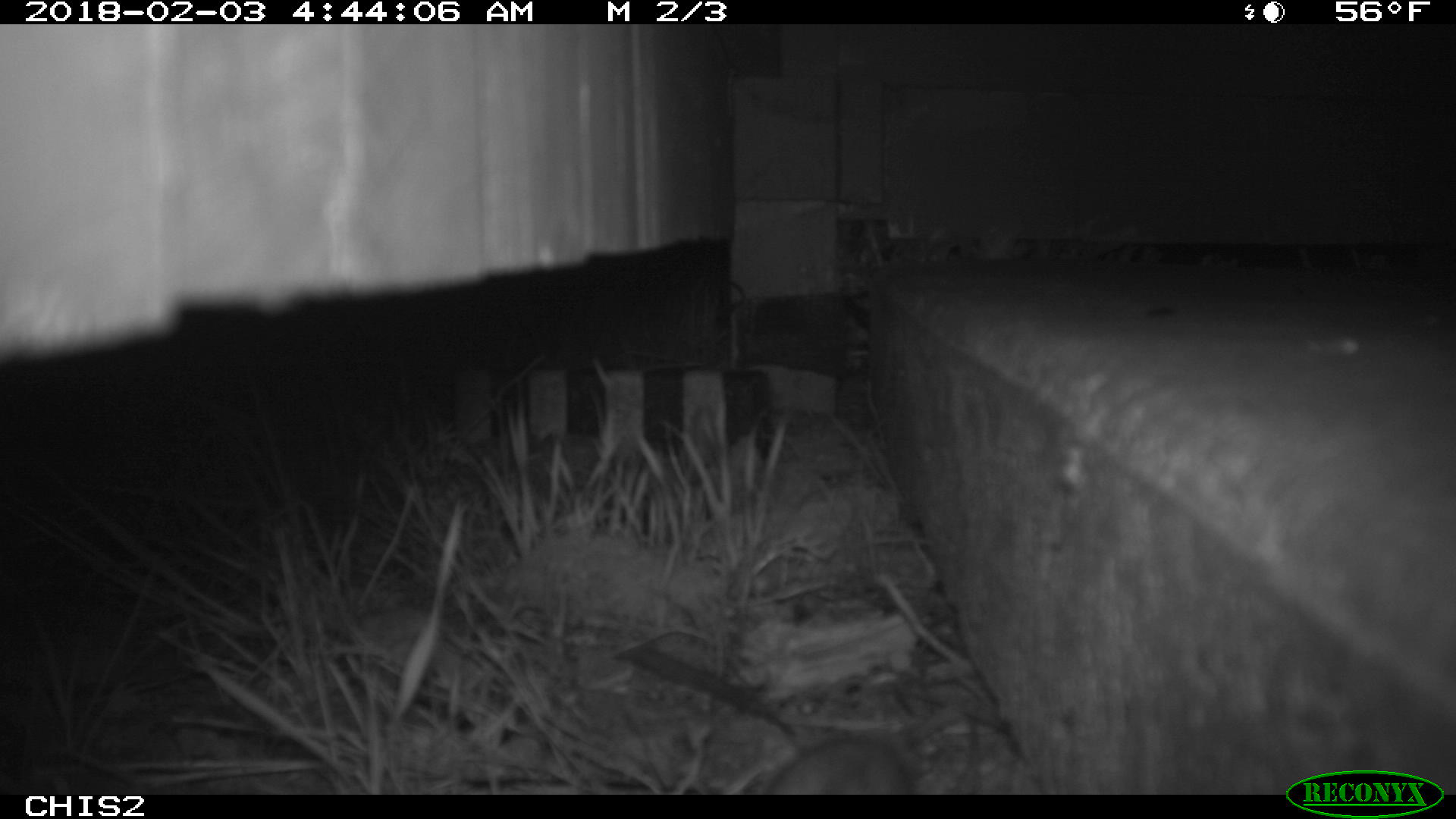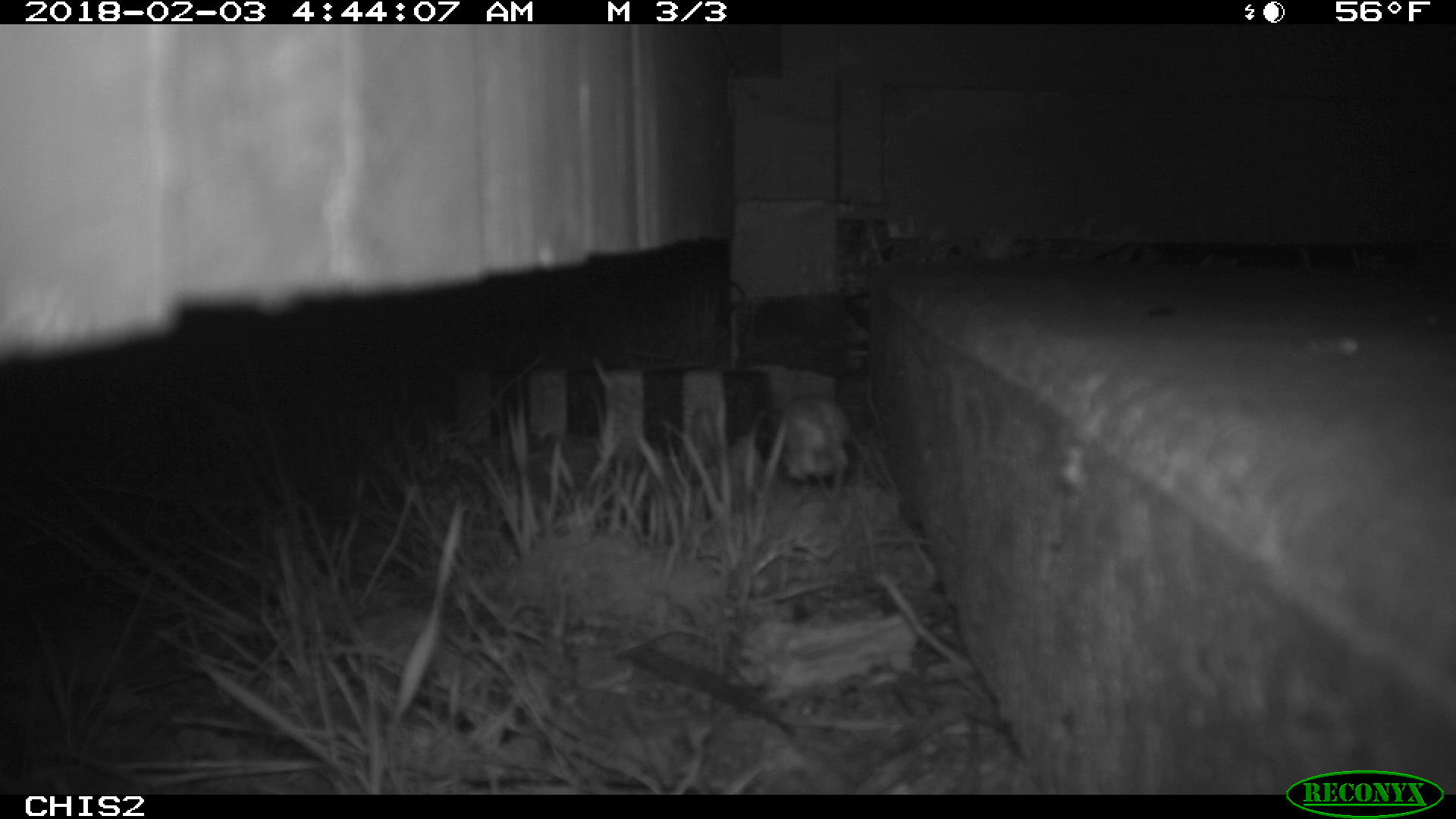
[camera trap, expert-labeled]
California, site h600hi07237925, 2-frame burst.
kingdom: Animalia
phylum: Chordata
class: Mammalia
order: Rodentia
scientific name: Rodentia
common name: rodent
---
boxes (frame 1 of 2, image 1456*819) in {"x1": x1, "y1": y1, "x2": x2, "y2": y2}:
rodent: {"x1": 632, "y1": 642, "x2": 914, "y2": 795}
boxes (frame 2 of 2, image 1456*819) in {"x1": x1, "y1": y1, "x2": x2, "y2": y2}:
rodent: {"x1": 768, "y1": 393, "x2": 849, "y2": 537}